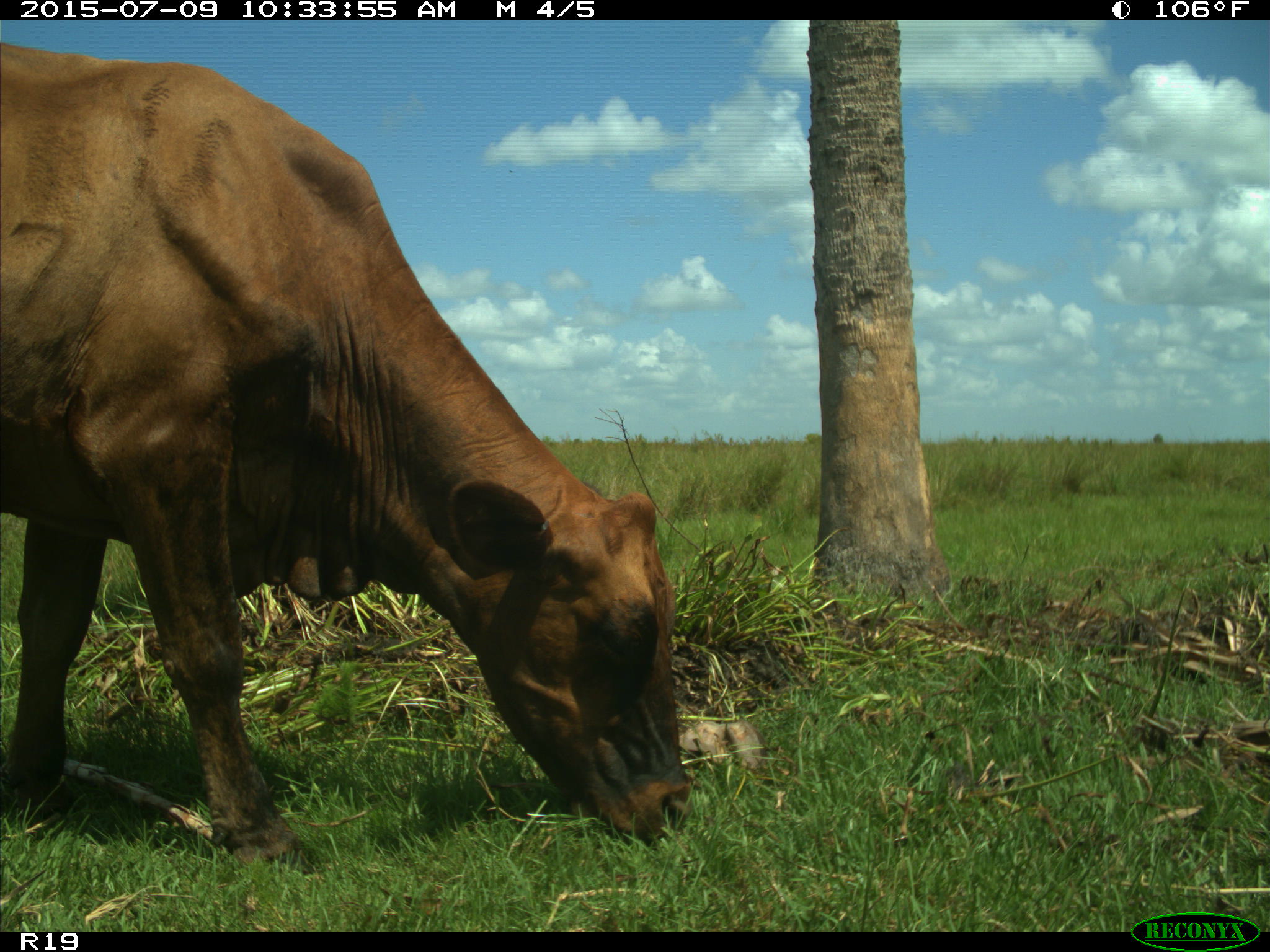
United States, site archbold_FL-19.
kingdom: Animalia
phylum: Chordata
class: Mammalia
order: Artiodactyla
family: Bovidae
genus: Bos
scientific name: Bos taurus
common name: domestic cow